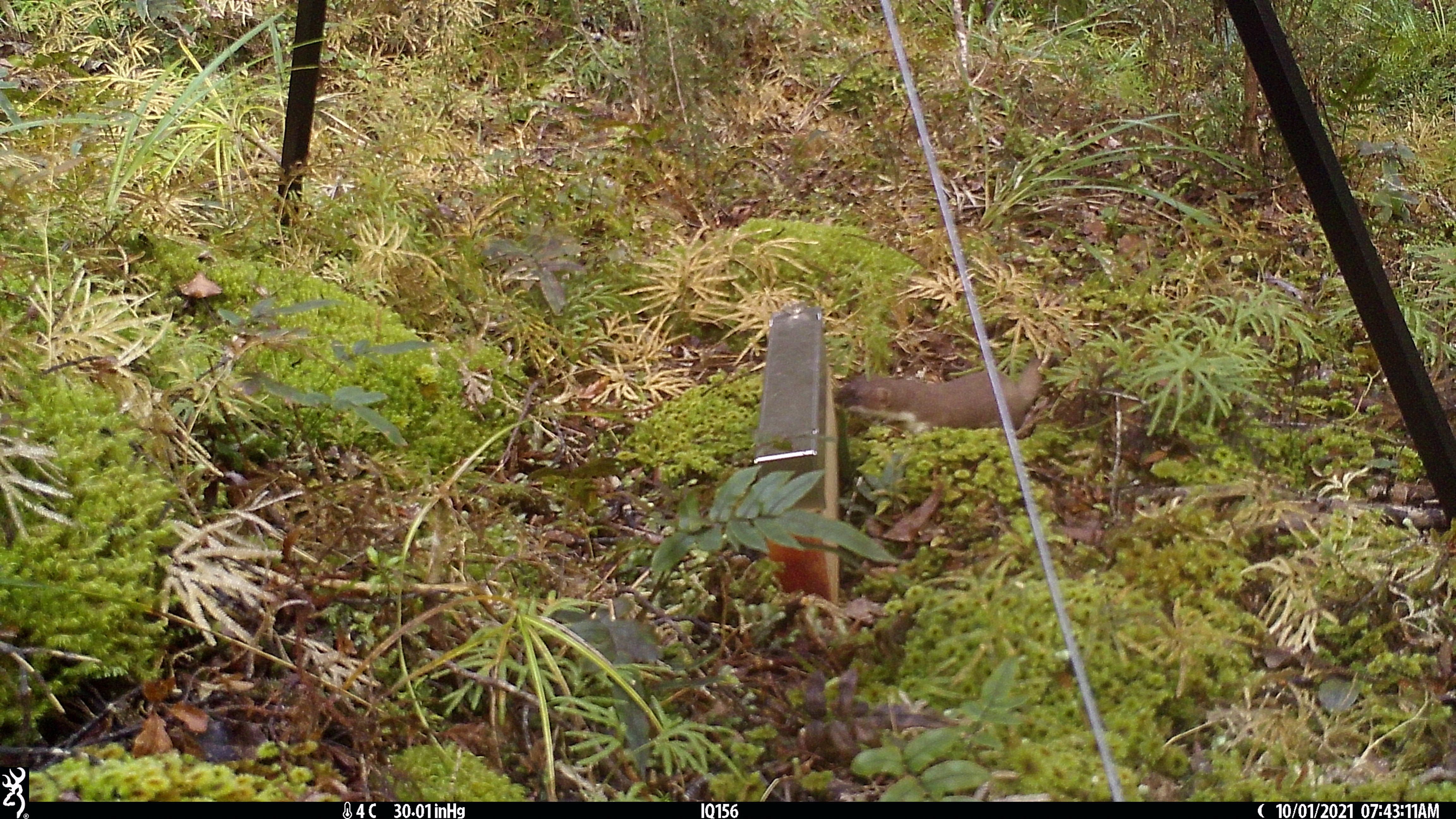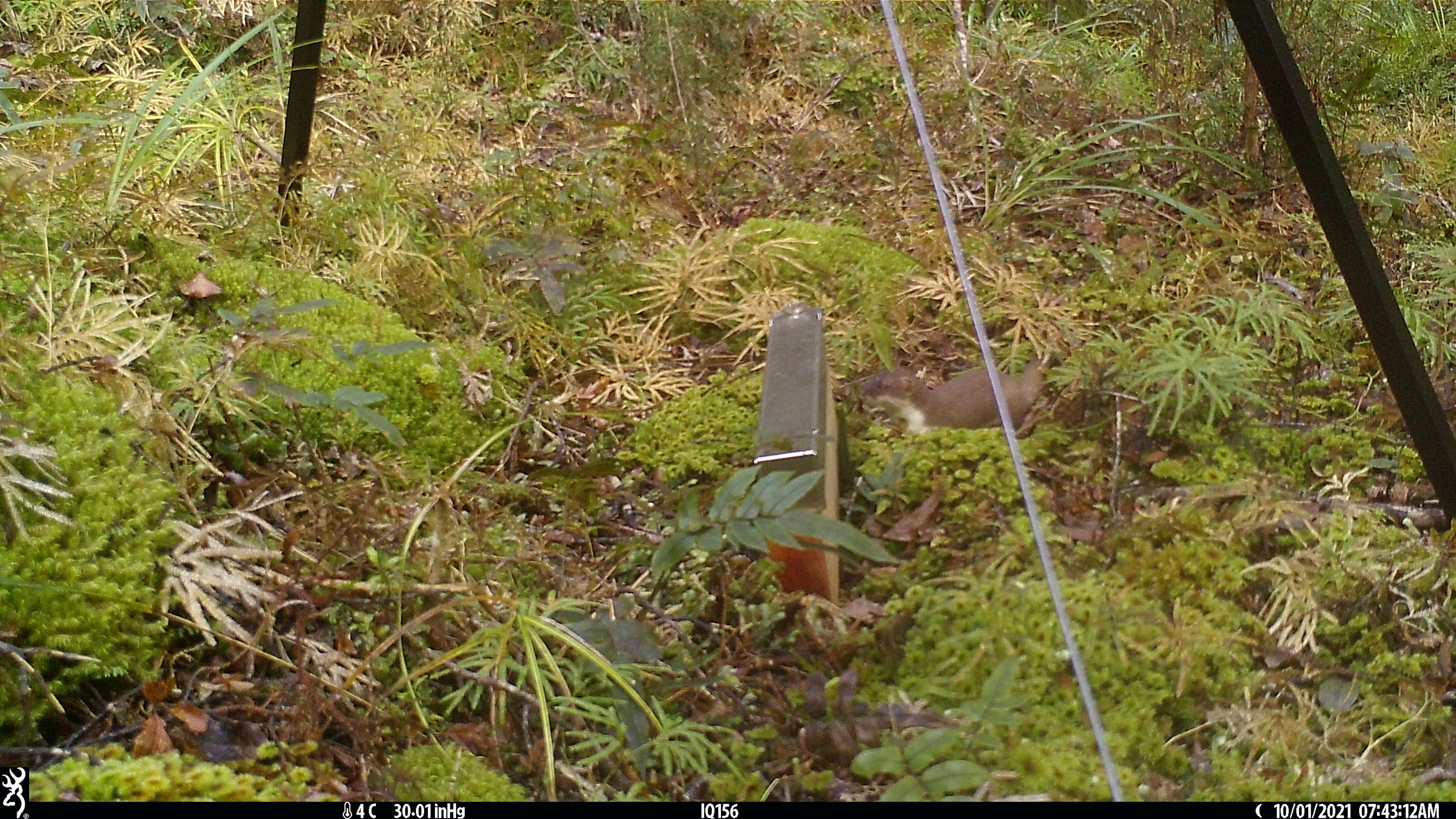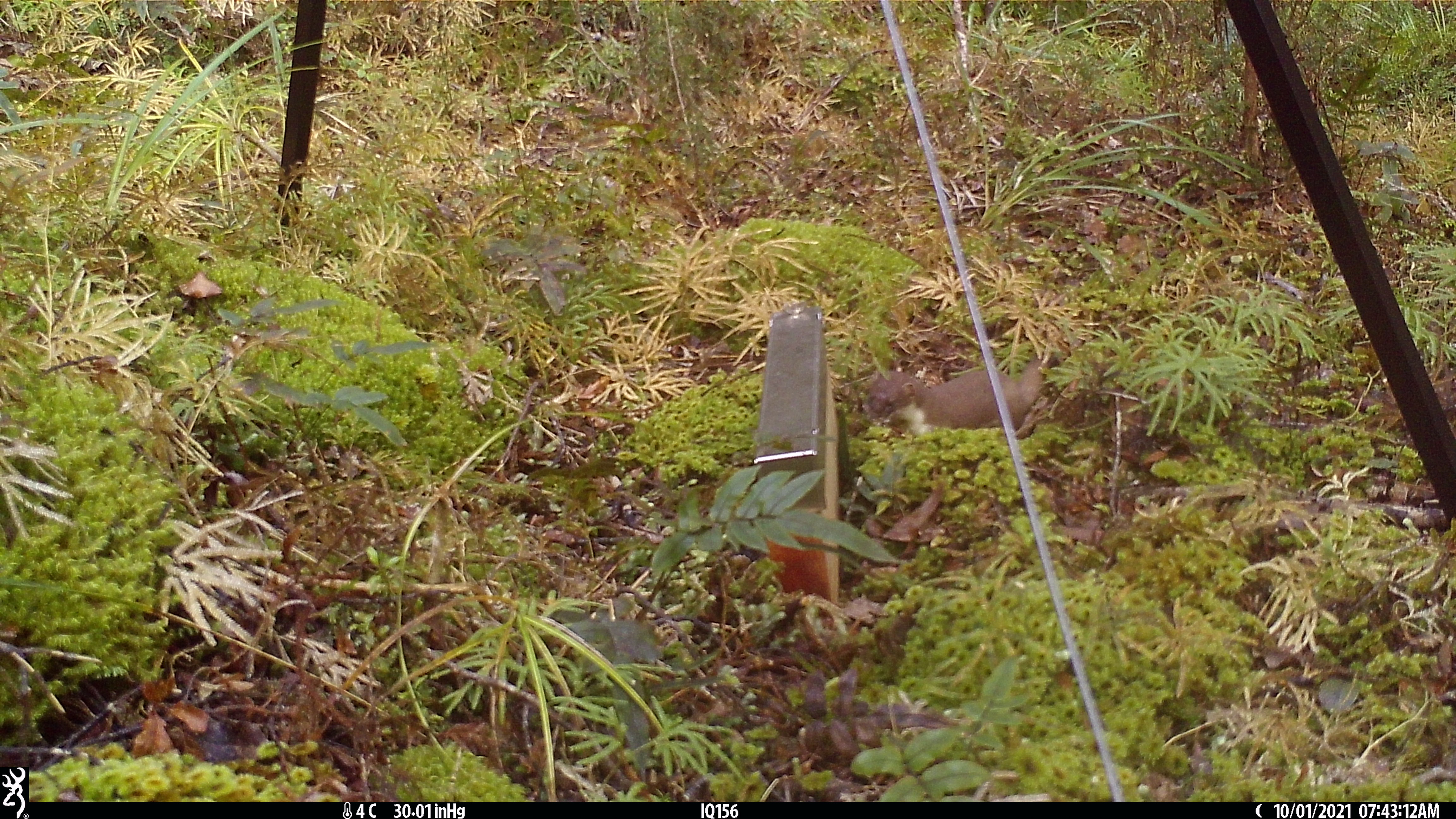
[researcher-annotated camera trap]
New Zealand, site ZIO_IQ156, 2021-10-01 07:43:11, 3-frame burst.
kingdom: Animalia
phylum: Chordata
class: Mammalia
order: Carnivora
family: Mustelidae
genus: Mustela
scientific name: Mustela erminea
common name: stoat